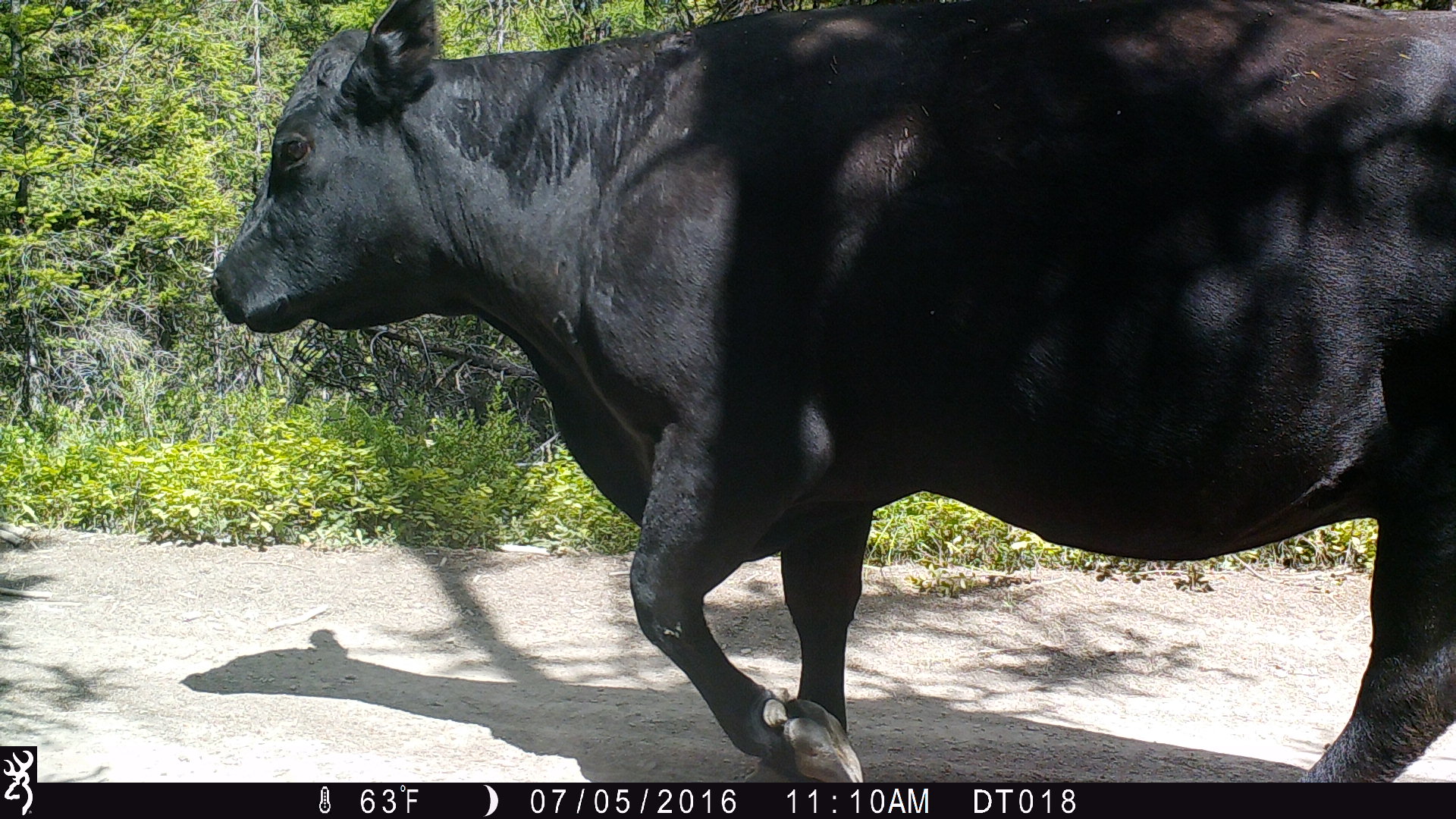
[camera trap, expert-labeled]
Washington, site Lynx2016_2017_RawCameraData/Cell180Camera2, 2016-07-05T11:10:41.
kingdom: Animalia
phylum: Chordata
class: Mammalia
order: Artiodactyla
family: Bovidae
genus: Bos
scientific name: Bos taurus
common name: domestic cattle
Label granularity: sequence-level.